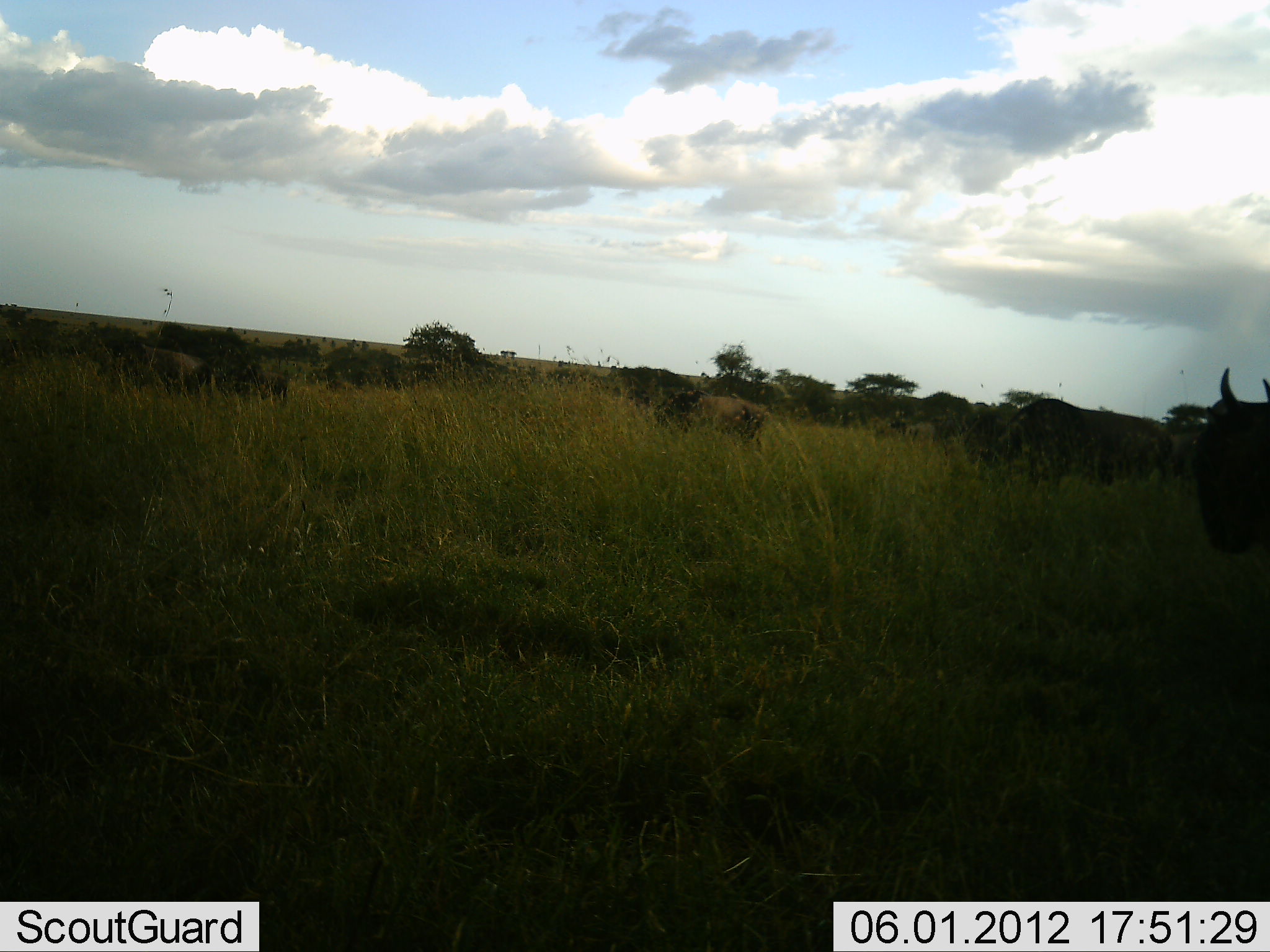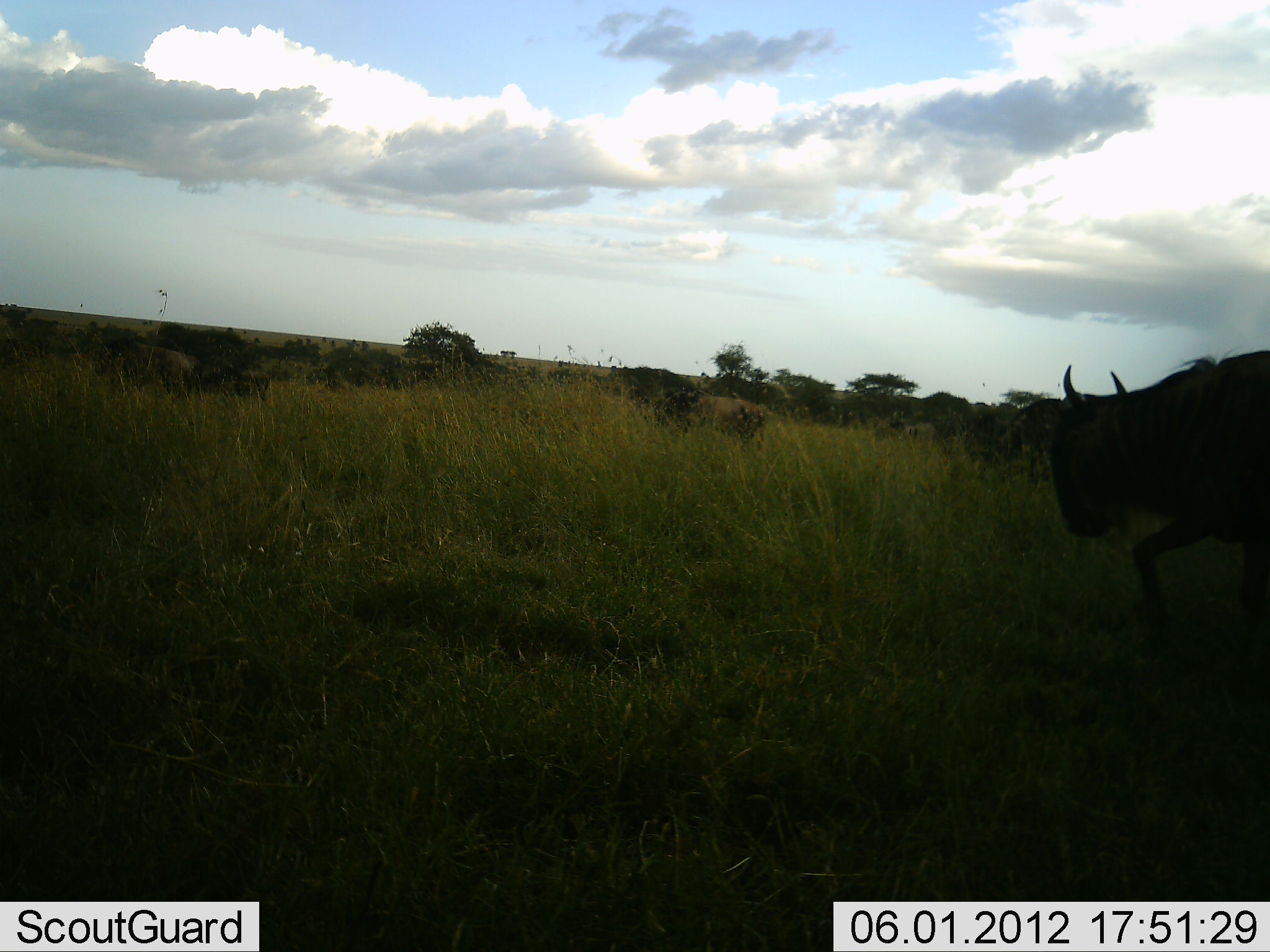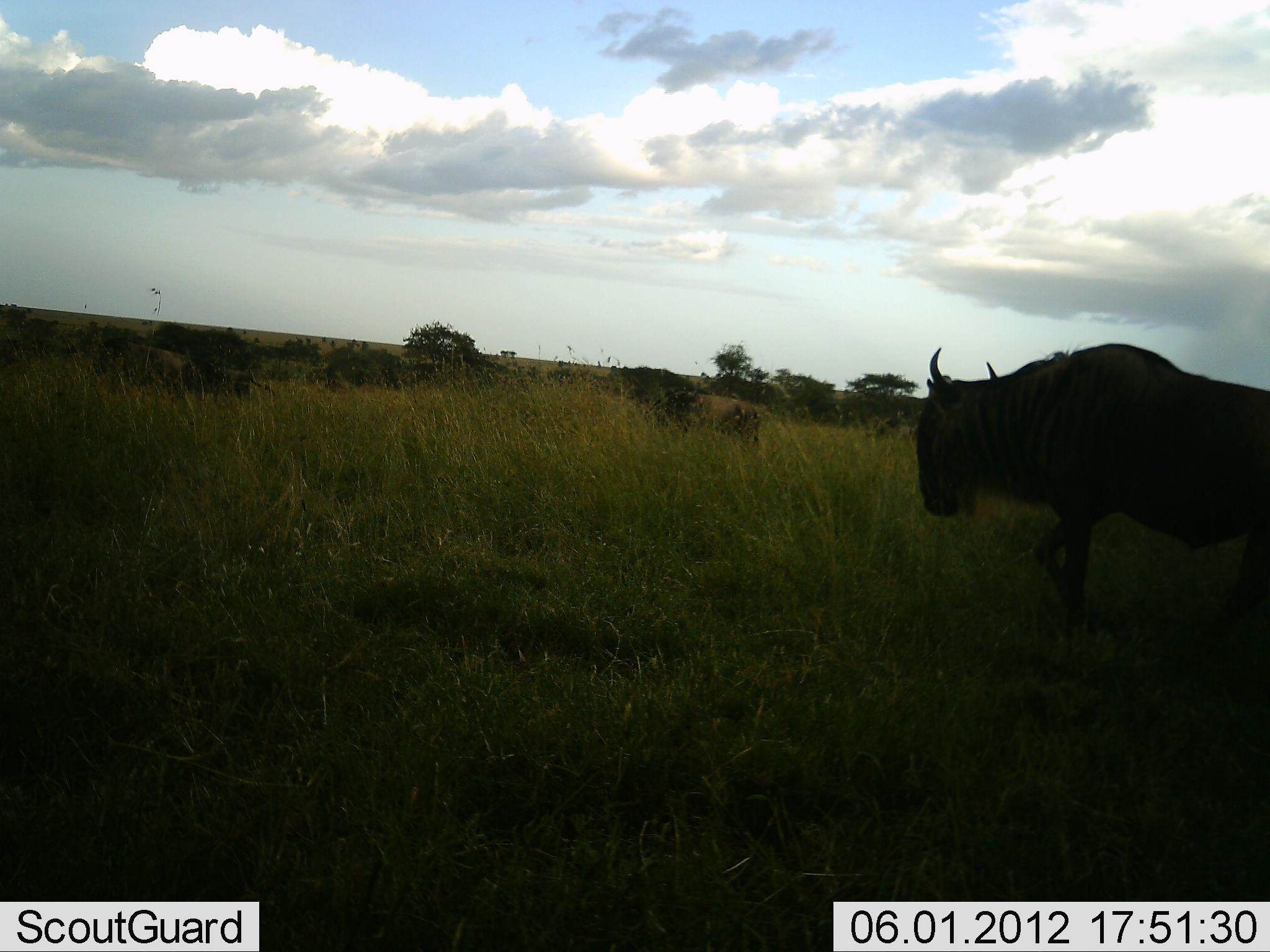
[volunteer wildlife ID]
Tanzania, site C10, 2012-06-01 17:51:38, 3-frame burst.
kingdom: Animalia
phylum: Chordata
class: Mammalia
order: Artiodactyla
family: Bovidae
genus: Connochaetes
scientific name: Connochaetes taurinus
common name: blue wildebeest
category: wildebeest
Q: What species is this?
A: Wildebeest (blue wildebeest) (Connochaetes taurinus).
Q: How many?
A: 5.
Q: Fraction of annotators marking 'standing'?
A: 30%.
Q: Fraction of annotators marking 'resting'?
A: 0%.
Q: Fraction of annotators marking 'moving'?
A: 100%.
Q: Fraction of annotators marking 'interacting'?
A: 0%.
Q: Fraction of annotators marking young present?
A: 0%.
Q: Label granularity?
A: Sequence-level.